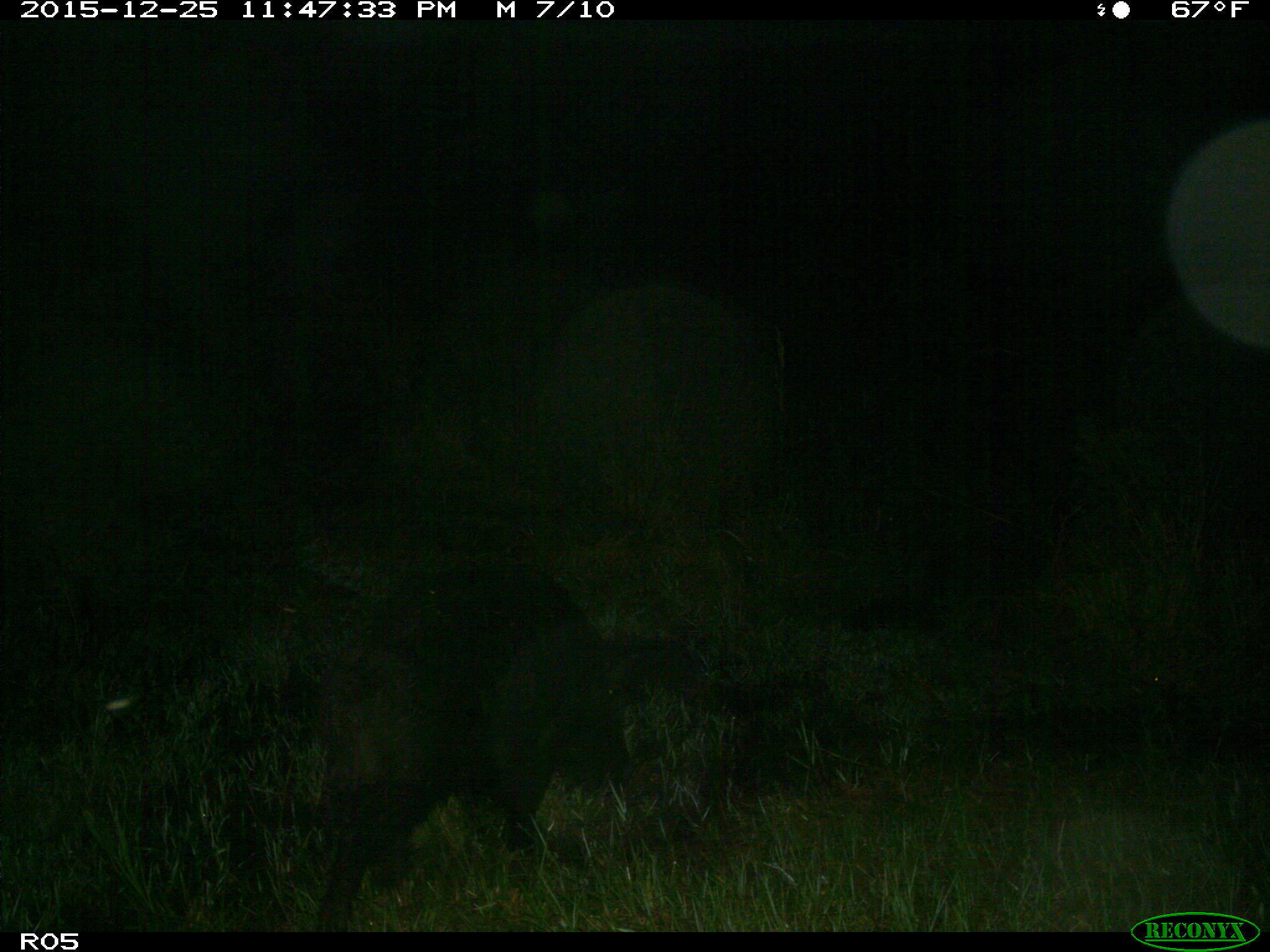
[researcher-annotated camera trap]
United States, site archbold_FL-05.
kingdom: Animalia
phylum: Chordata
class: Mammalia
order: Artiodactyla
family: Suidae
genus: Sus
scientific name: Sus scrofa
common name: wild boar